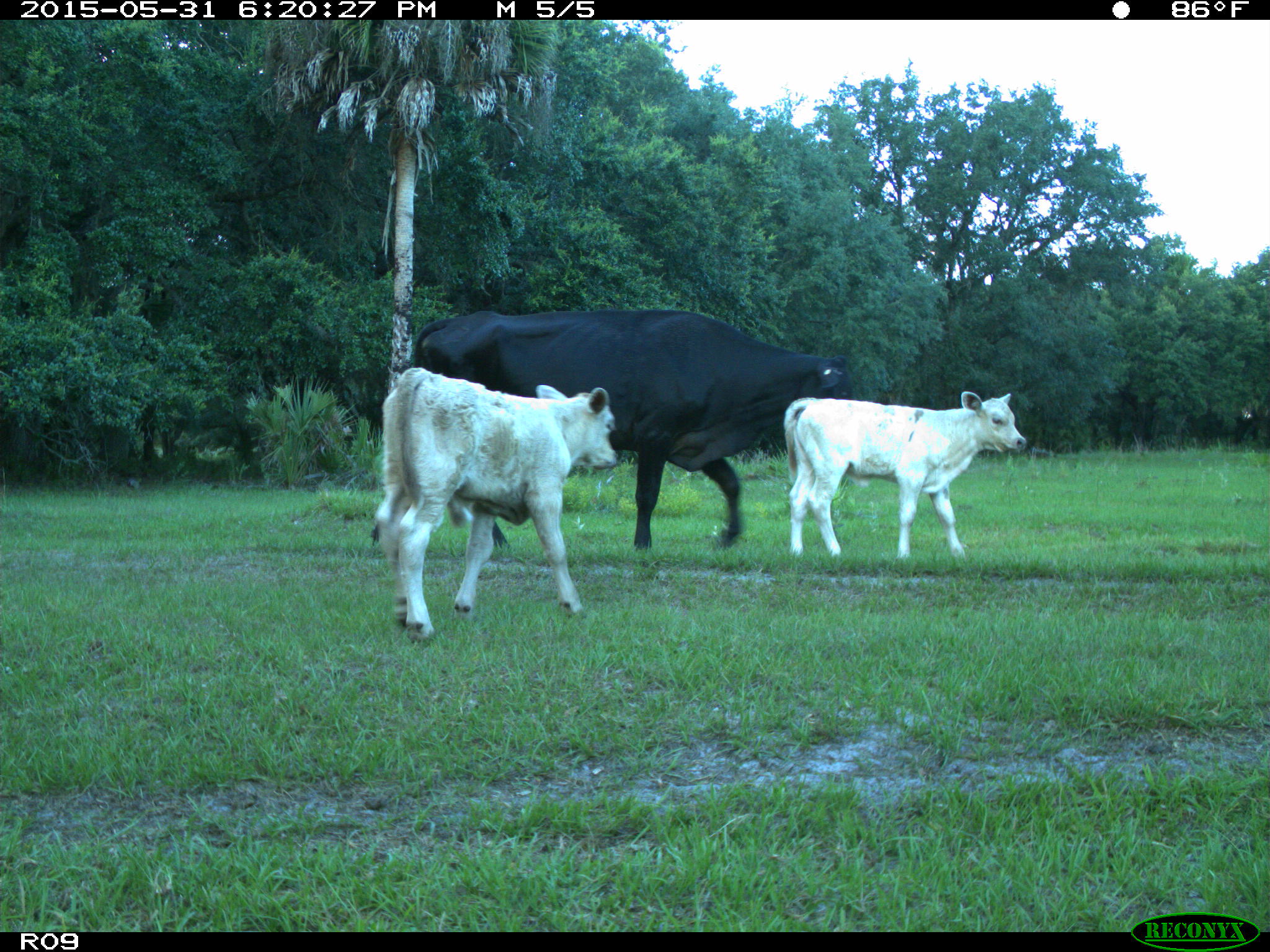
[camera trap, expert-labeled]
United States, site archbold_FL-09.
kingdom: Animalia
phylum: Chordata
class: Mammalia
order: Artiodactyla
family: Bovidae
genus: Bos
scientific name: Bos taurus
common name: domestic cow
Bos taurus (domestic cow).